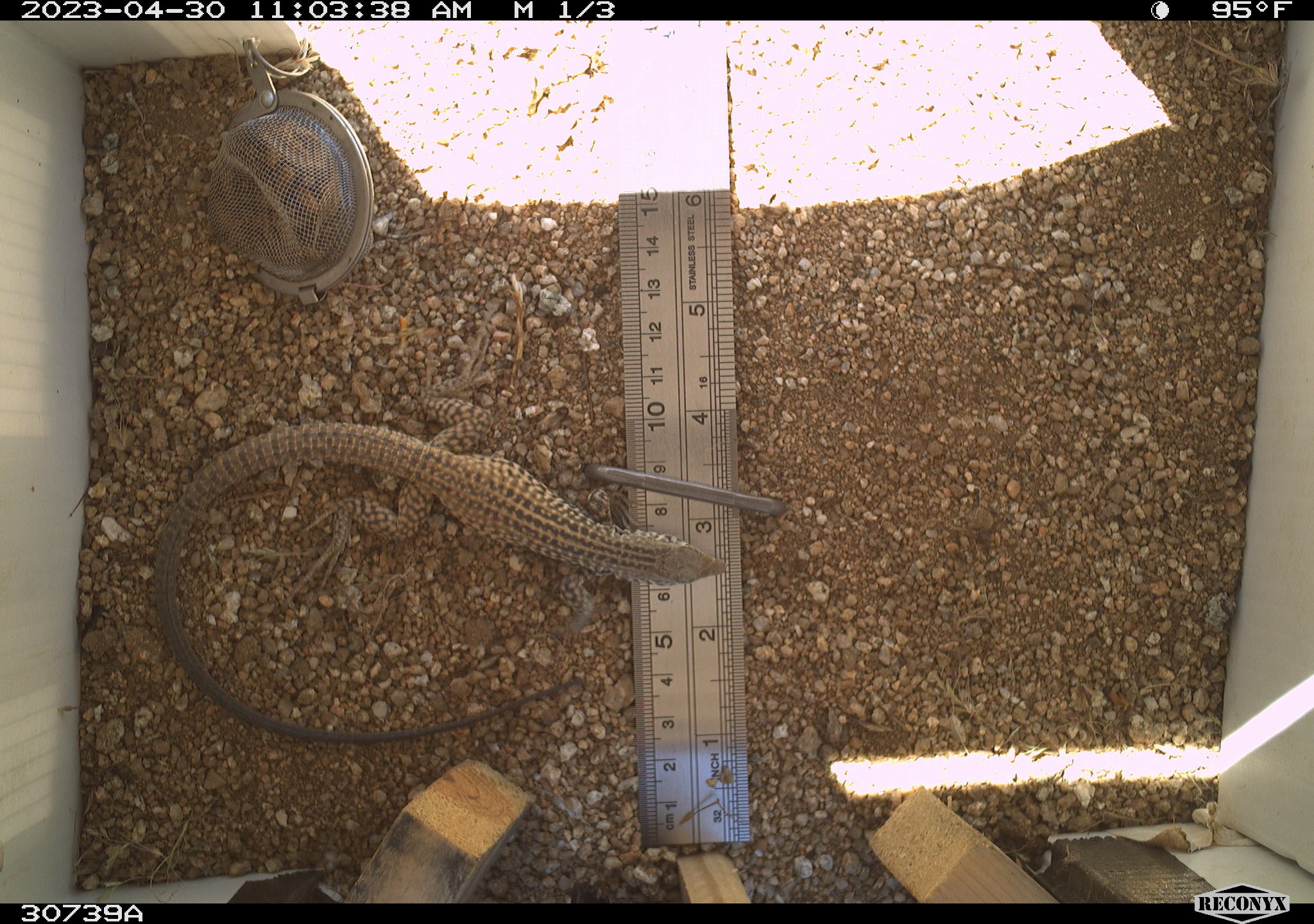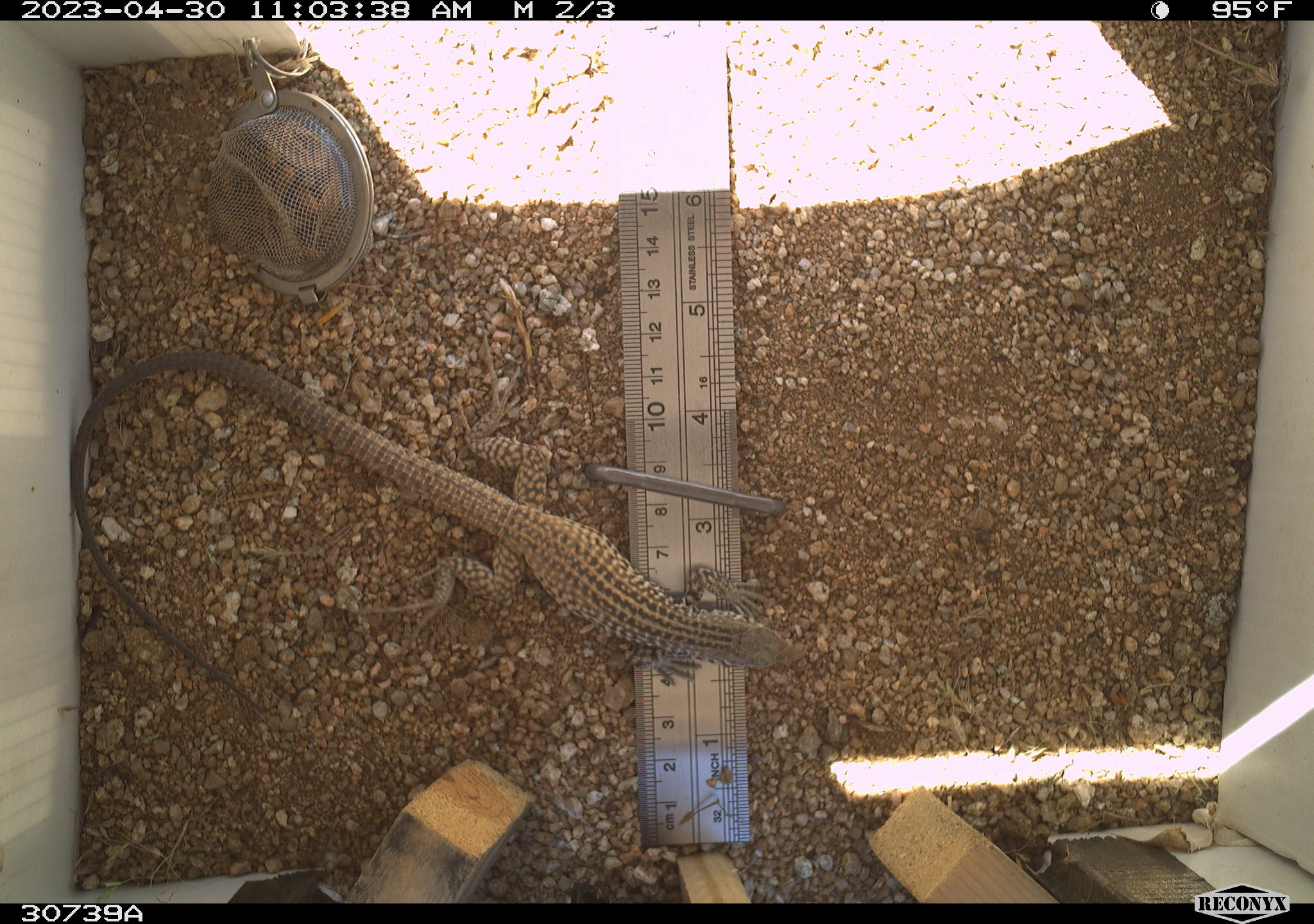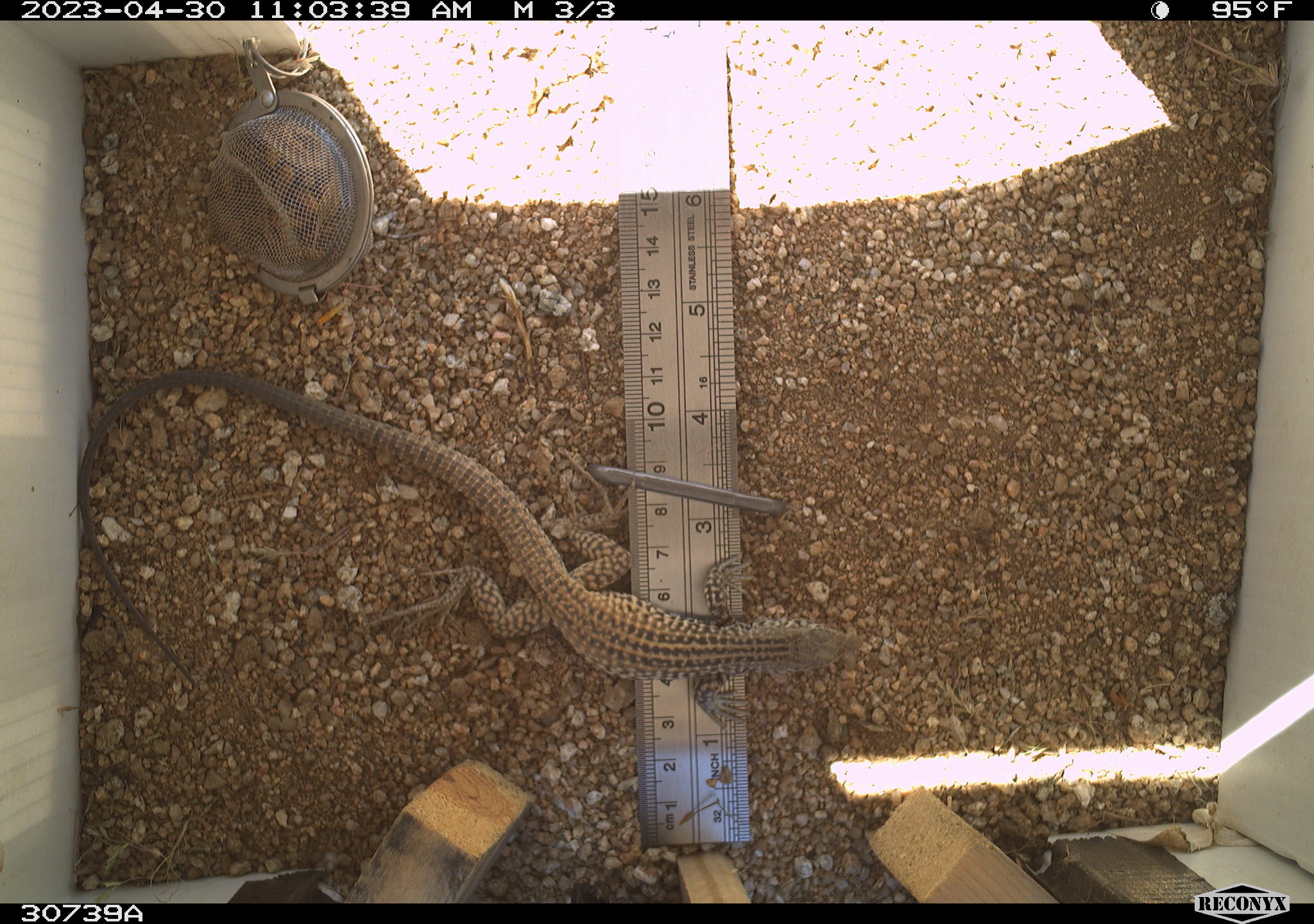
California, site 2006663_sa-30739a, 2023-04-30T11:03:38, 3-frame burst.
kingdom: Animalia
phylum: Chordata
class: Reptilia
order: Squamata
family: Teiidae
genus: Aspidoscelis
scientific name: Aspidoscelis tigris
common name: western whiptail